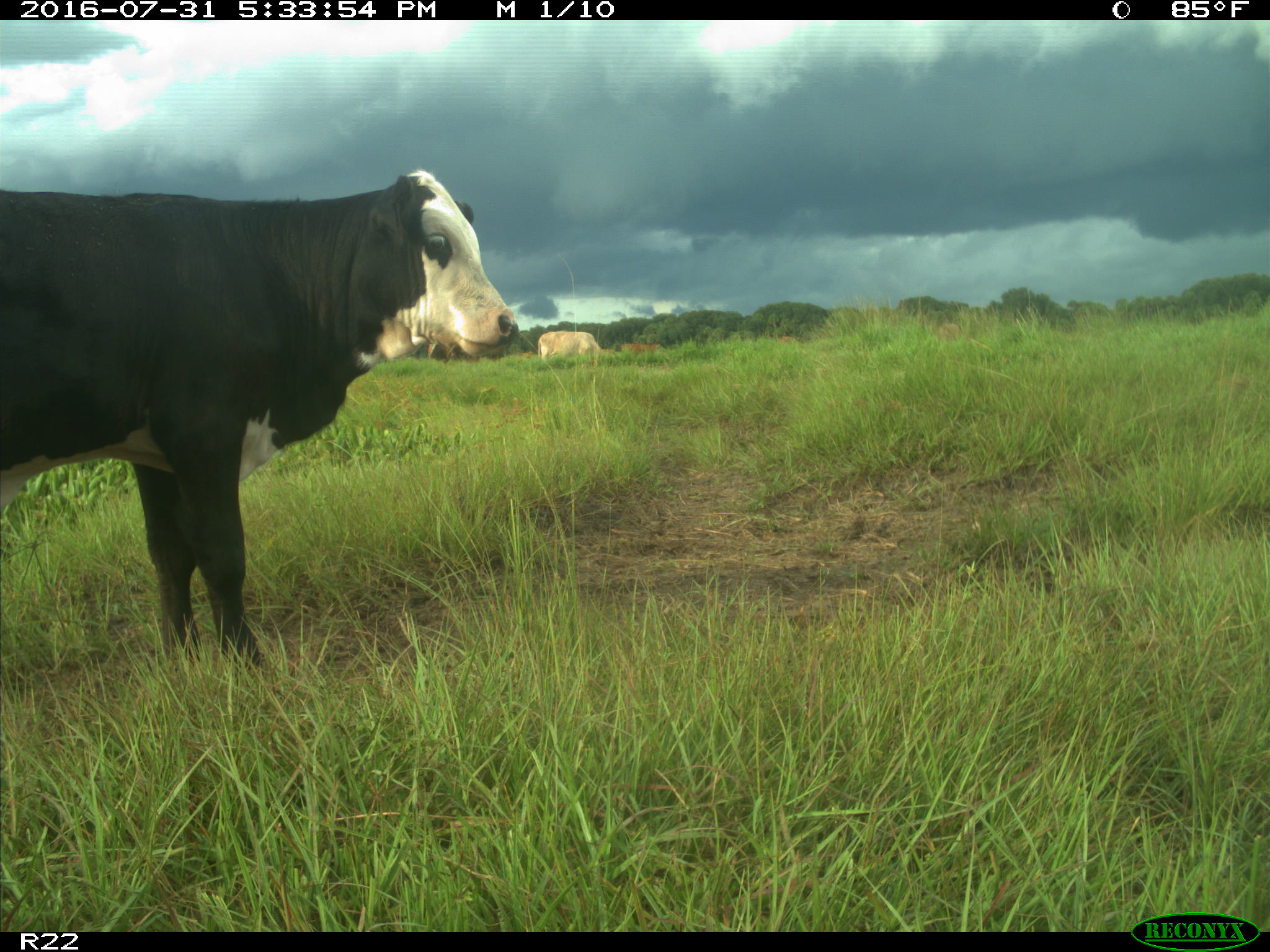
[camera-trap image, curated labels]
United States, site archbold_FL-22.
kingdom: Animalia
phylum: Chordata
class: Mammalia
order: Artiodactyla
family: Bovidae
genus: Bos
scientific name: Bos taurus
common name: domestic cow